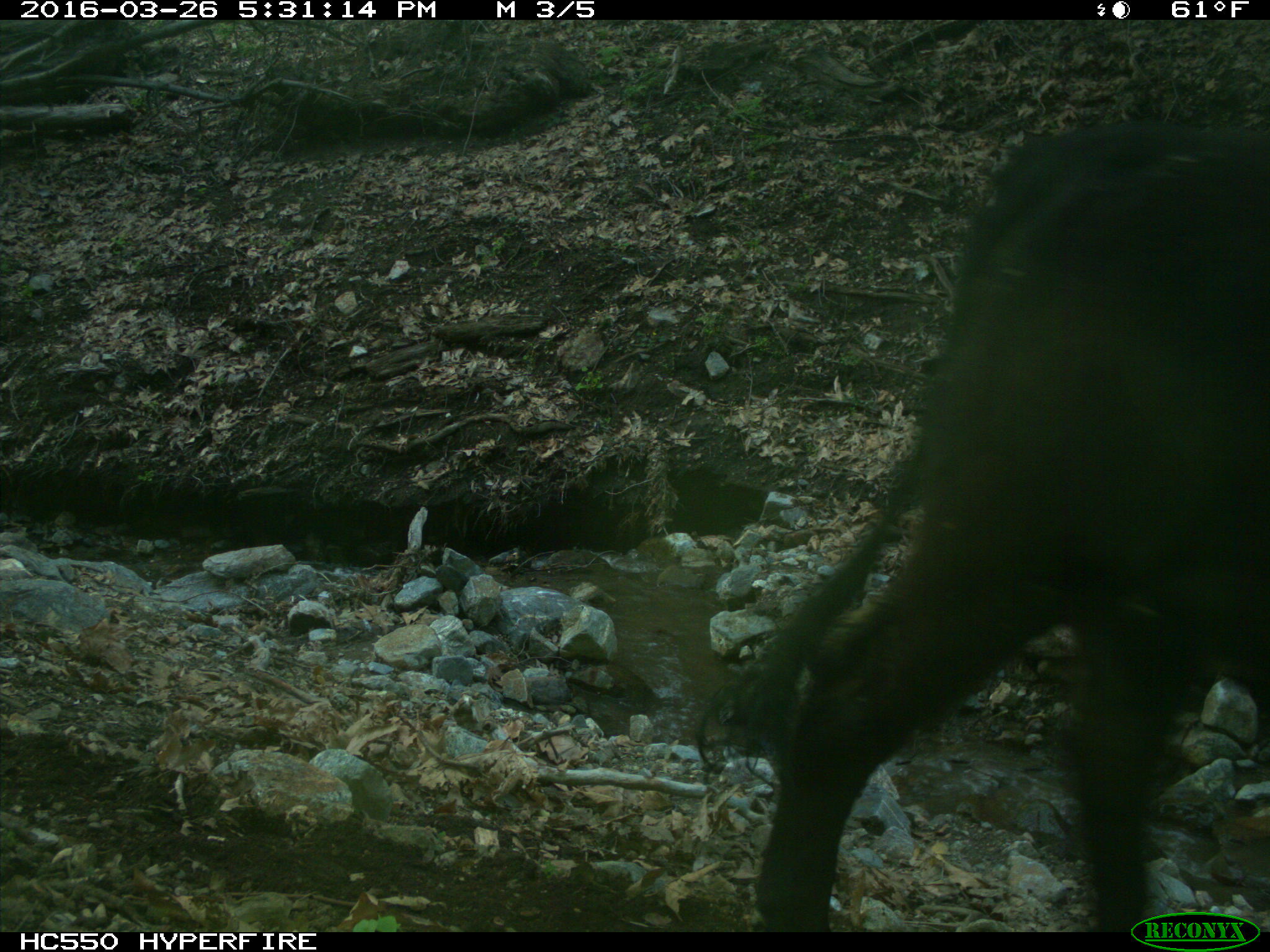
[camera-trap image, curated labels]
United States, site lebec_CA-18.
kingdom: Animalia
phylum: Chordata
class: Mammalia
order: Artiodactyla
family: Bovidae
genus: Bos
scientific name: Bos taurus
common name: domestic cow